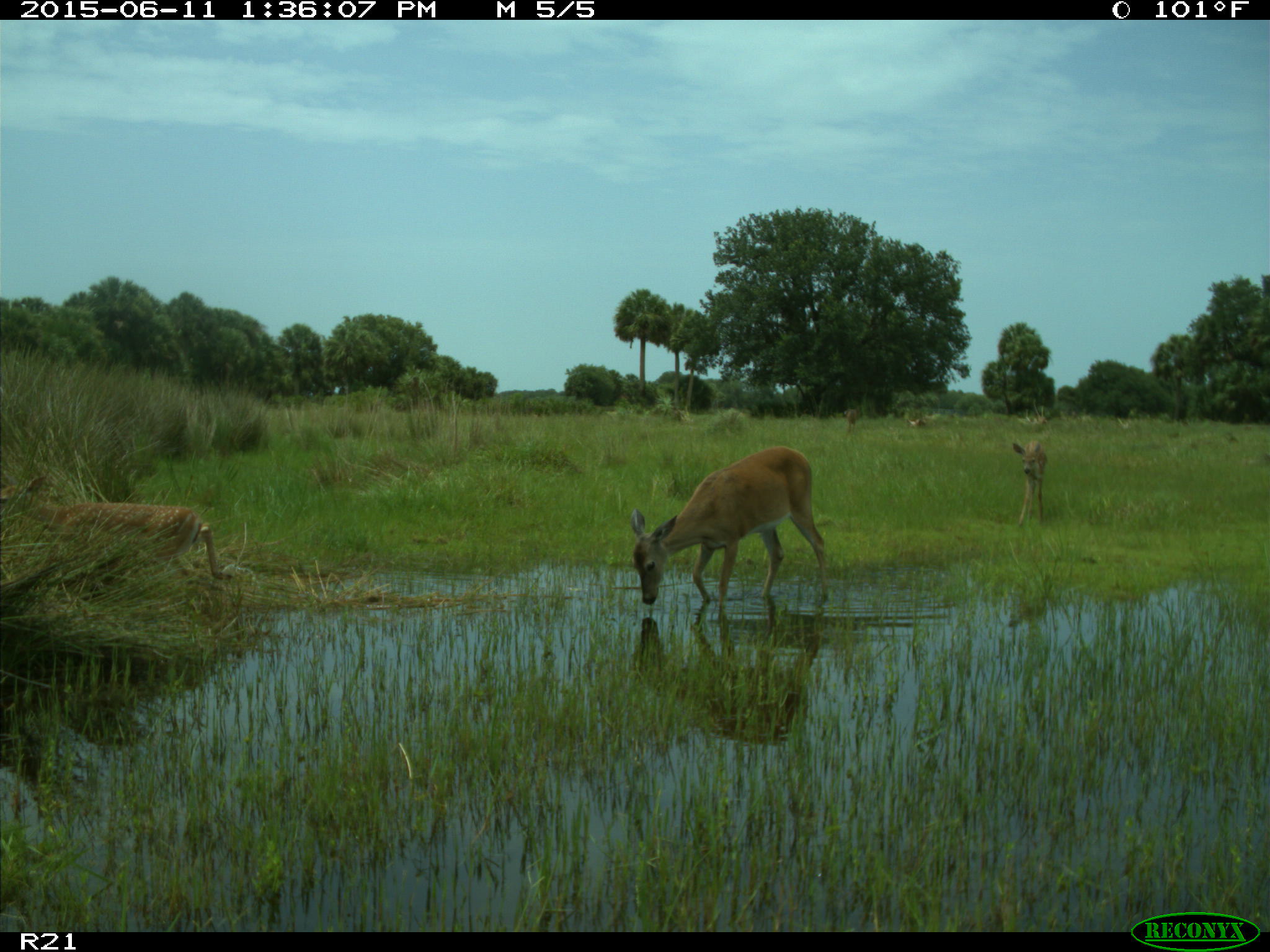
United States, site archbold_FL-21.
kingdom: Animalia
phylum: Chordata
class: Mammalia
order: Artiodactyla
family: Cervidae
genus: Odocoileus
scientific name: Odocoileus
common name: deer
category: unidentified deer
Unidentified deer (deer) (Odocoileus).